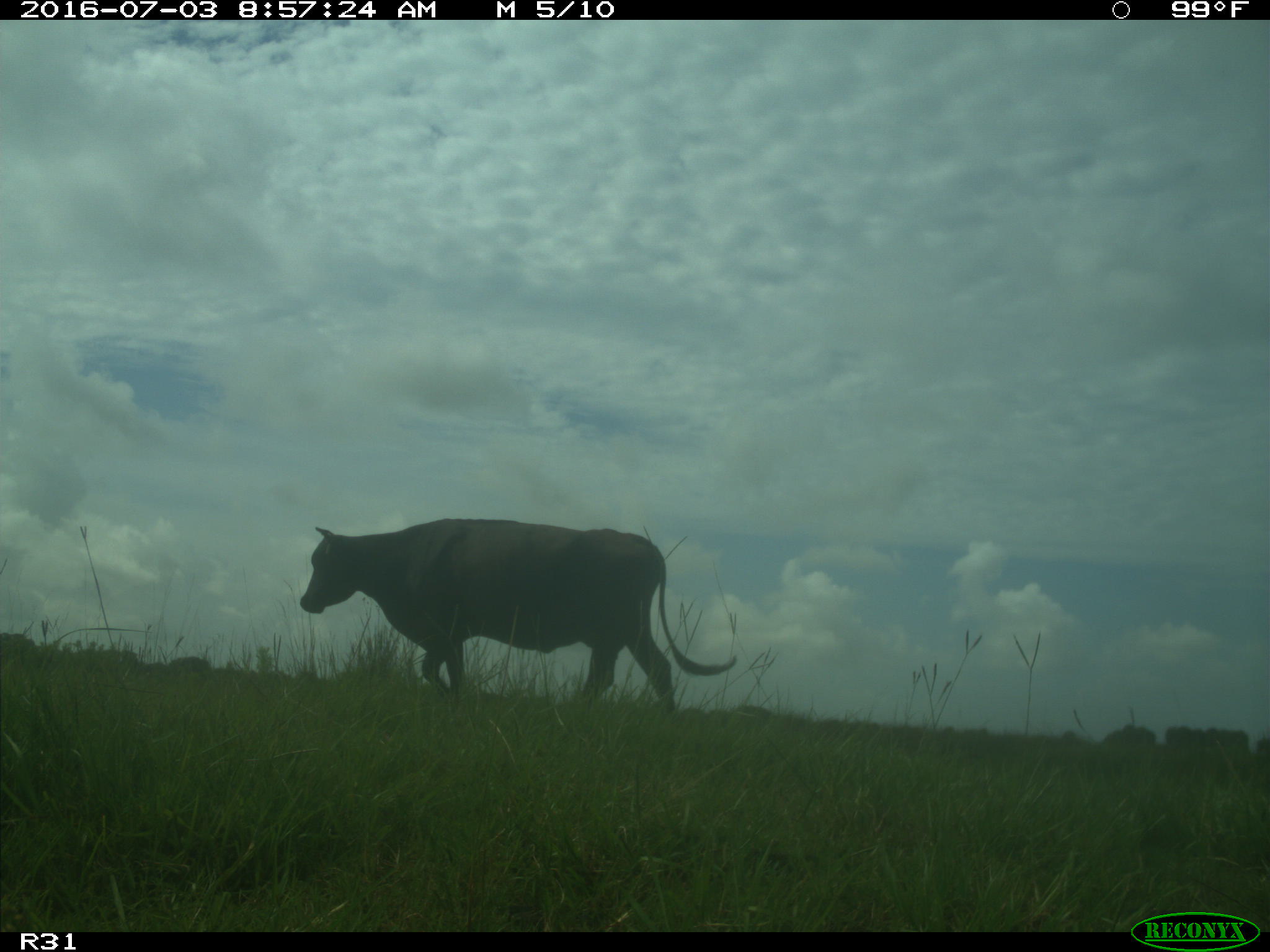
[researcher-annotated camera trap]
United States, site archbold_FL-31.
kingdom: Animalia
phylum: Chordata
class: Mammalia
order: Artiodactyla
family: Bovidae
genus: Bos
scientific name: Bos taurus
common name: domestic cow